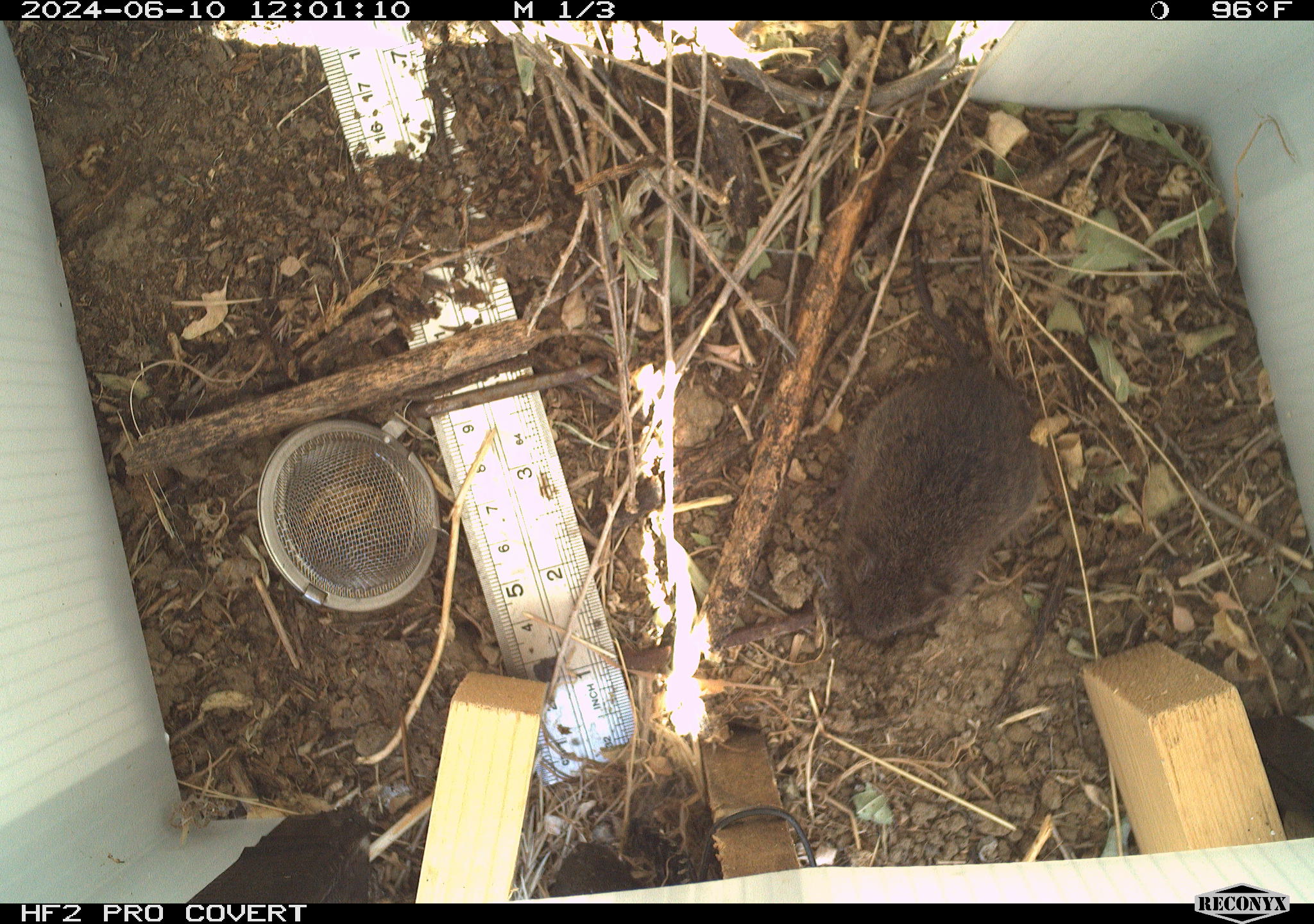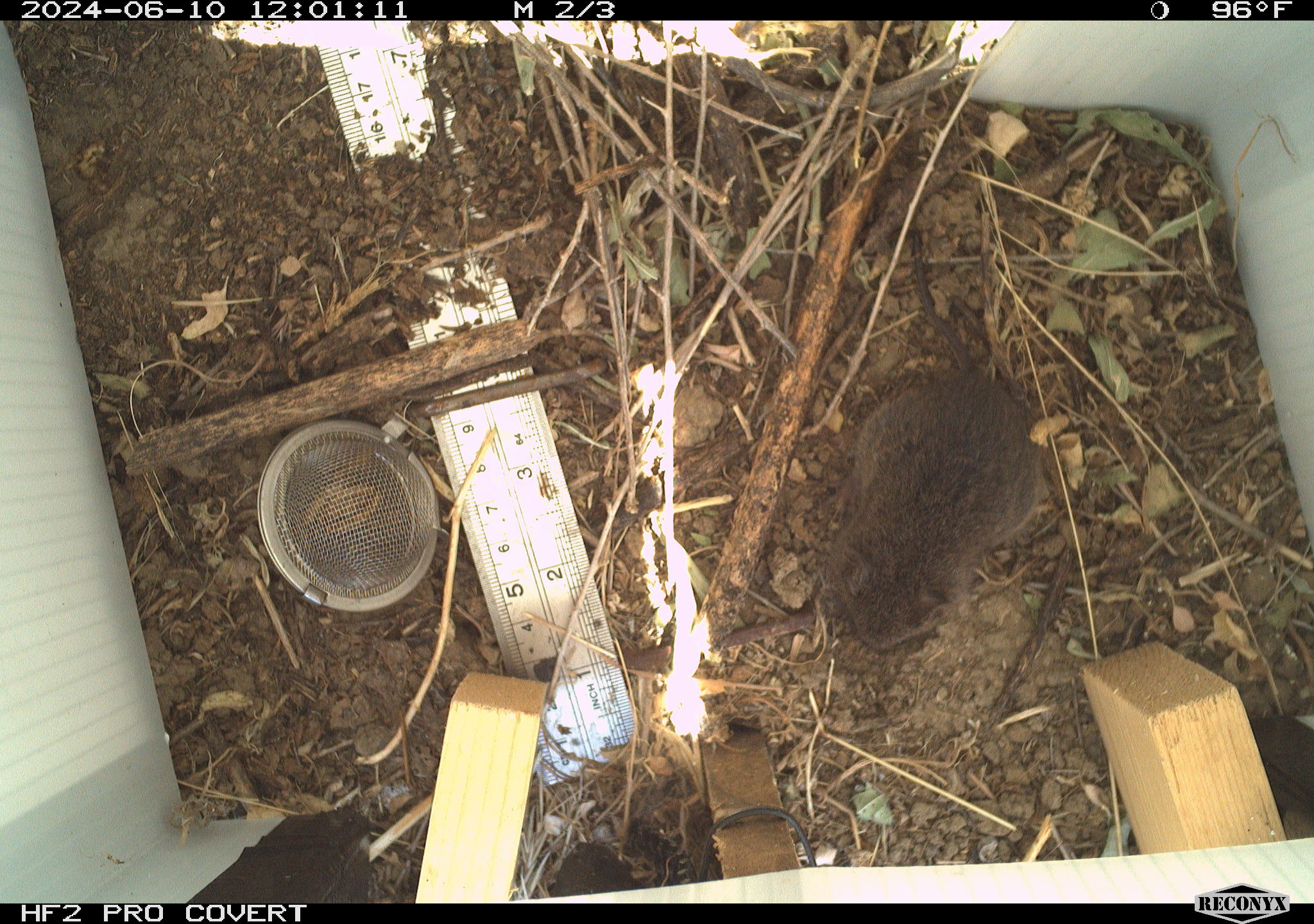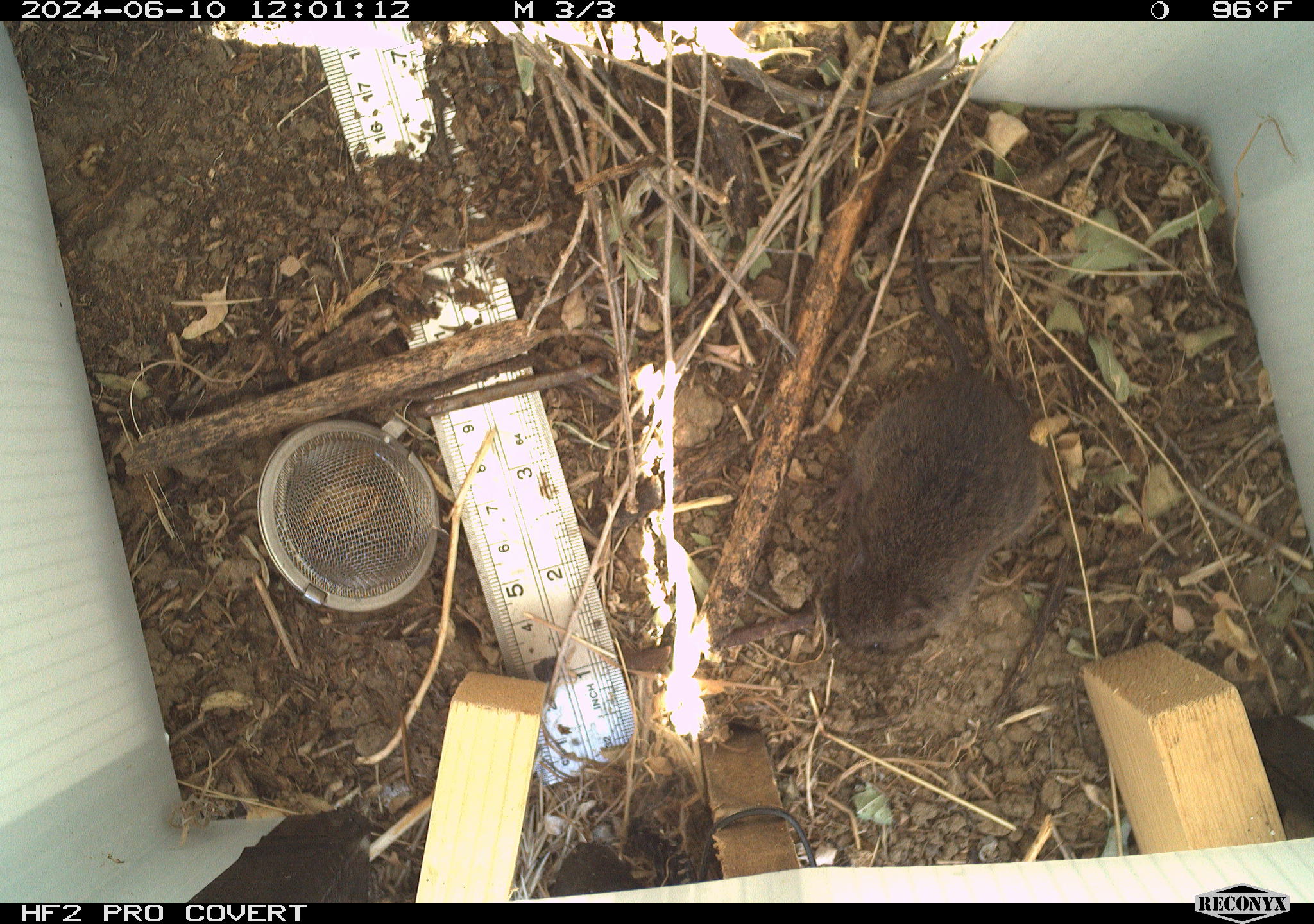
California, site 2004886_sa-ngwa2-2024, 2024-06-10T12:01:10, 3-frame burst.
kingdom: Animalia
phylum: Chordata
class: Mammalia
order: Rodentia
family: Cricetidae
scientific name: Arvicolinae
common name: voles, lemmings, and muskrats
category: arvicolinae subfamily